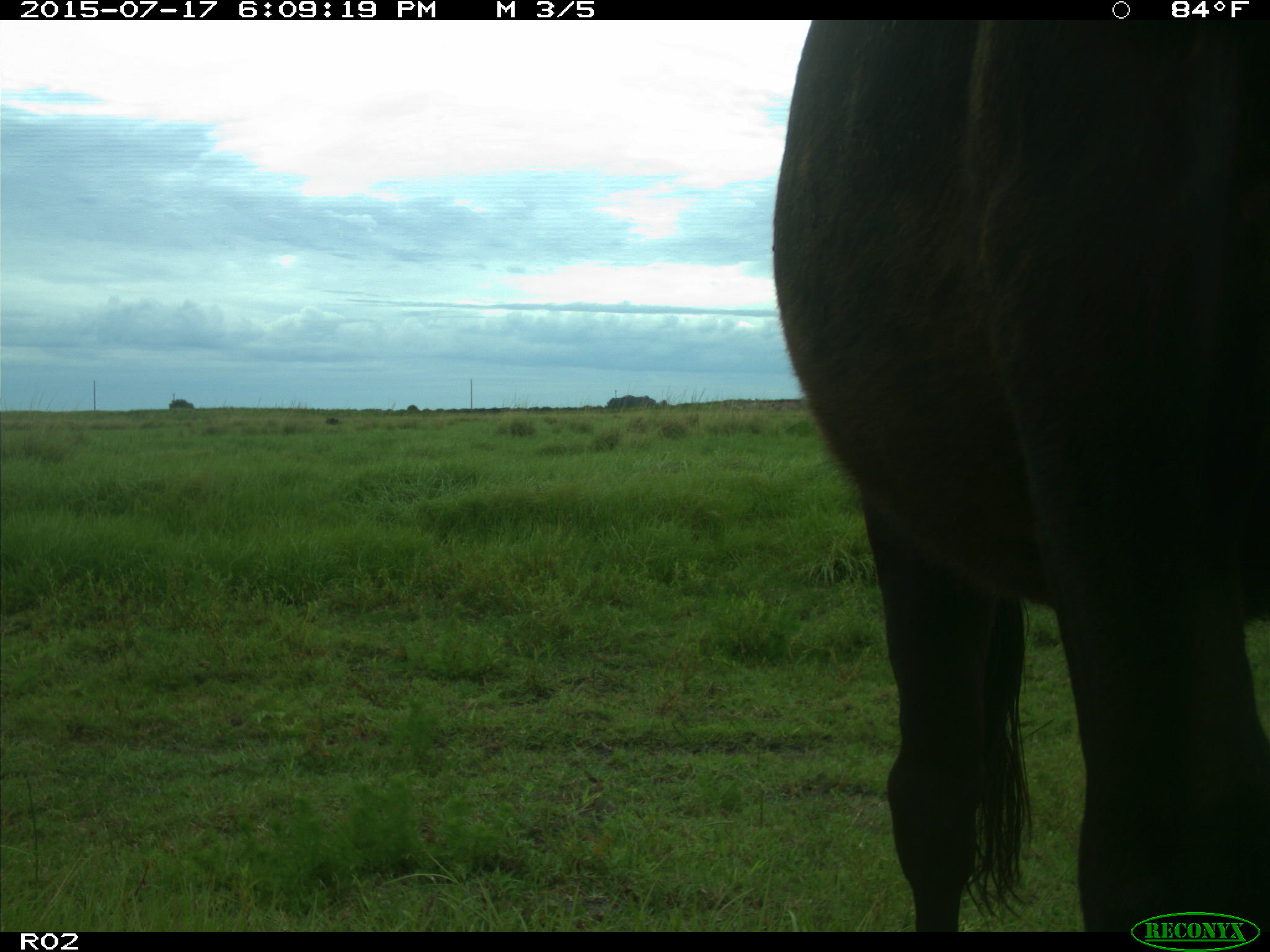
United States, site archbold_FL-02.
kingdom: Animalia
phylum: Chordata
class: Mammalia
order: Artiodactyla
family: Bovidae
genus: Bos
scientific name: Bos taurus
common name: domestic cow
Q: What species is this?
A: Bos taurus (domestic cow).